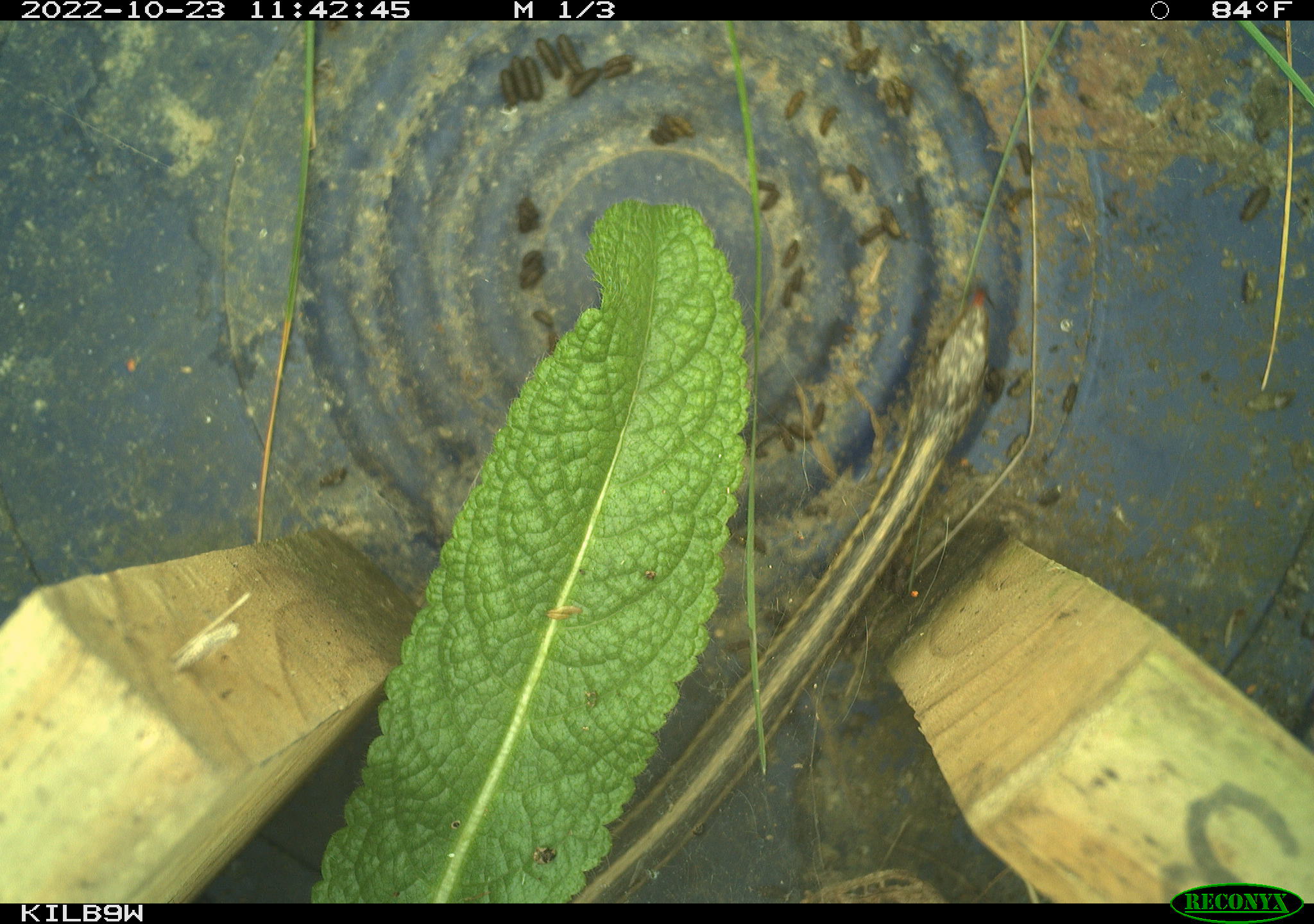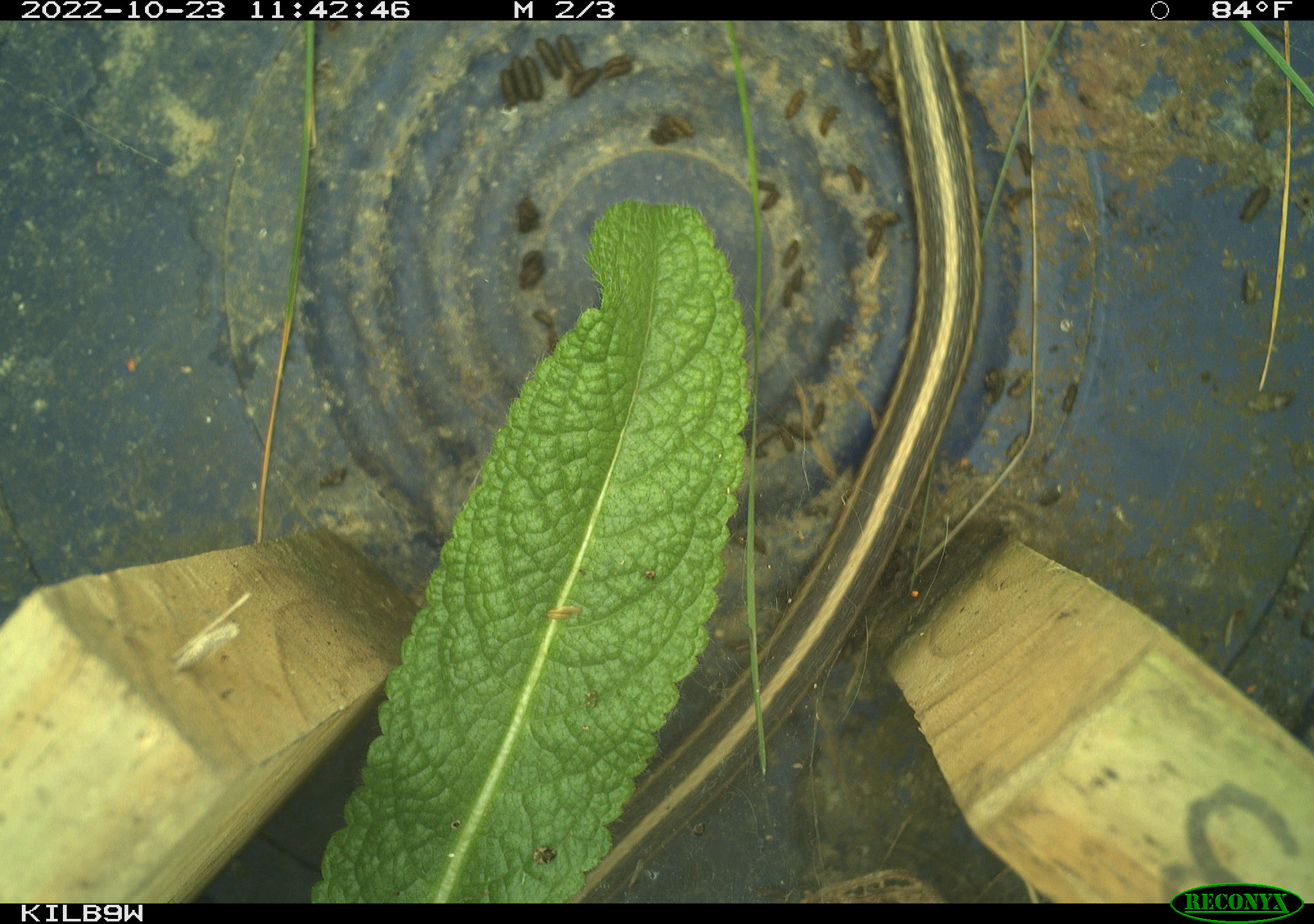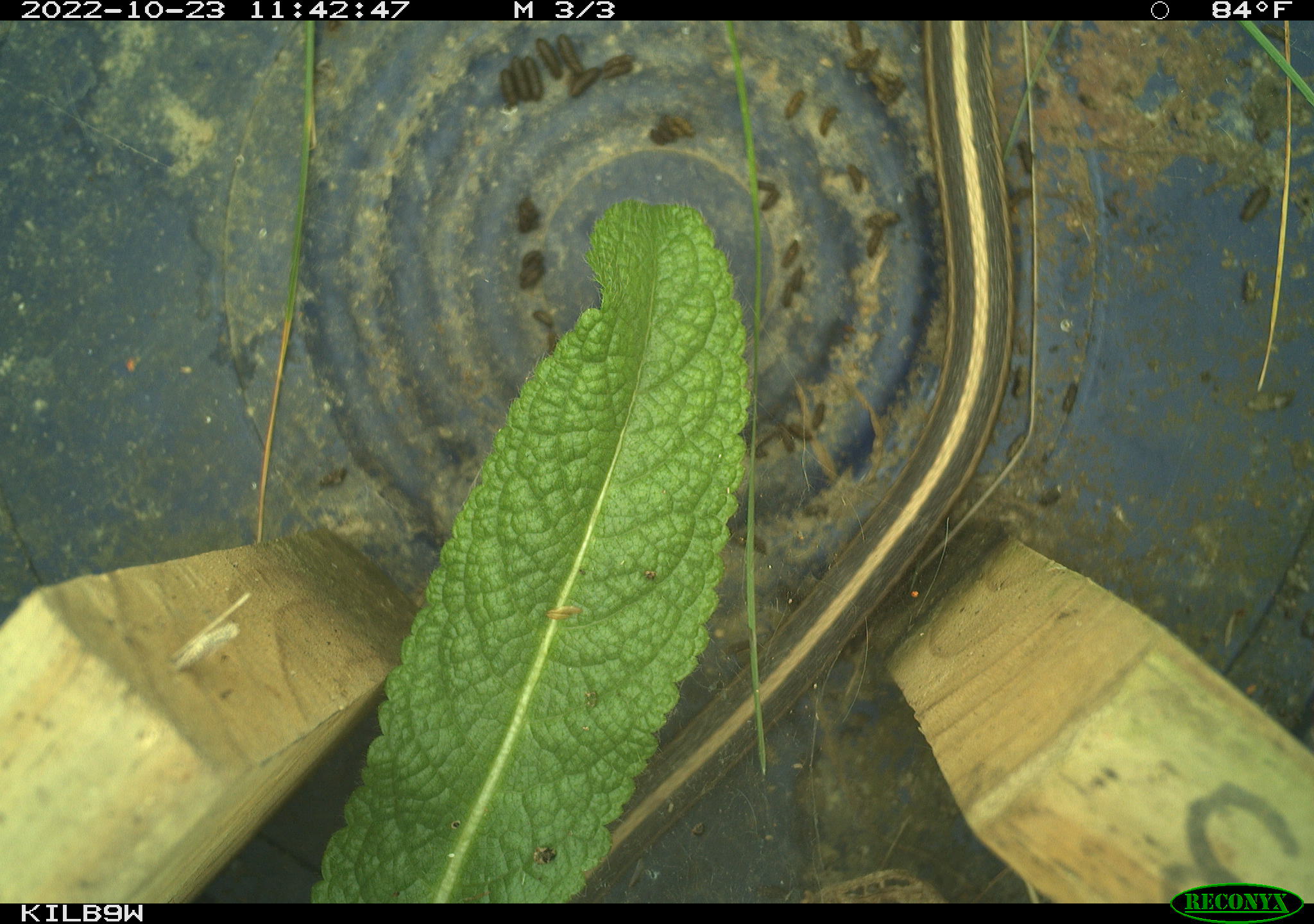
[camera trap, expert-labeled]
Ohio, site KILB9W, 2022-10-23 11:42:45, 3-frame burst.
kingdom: Animalia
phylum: Chordata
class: Reptilia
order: Squamata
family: Colubridae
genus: Thamnophis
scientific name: Thamnophis sirtalis sirtalis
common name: eastern gartersnake